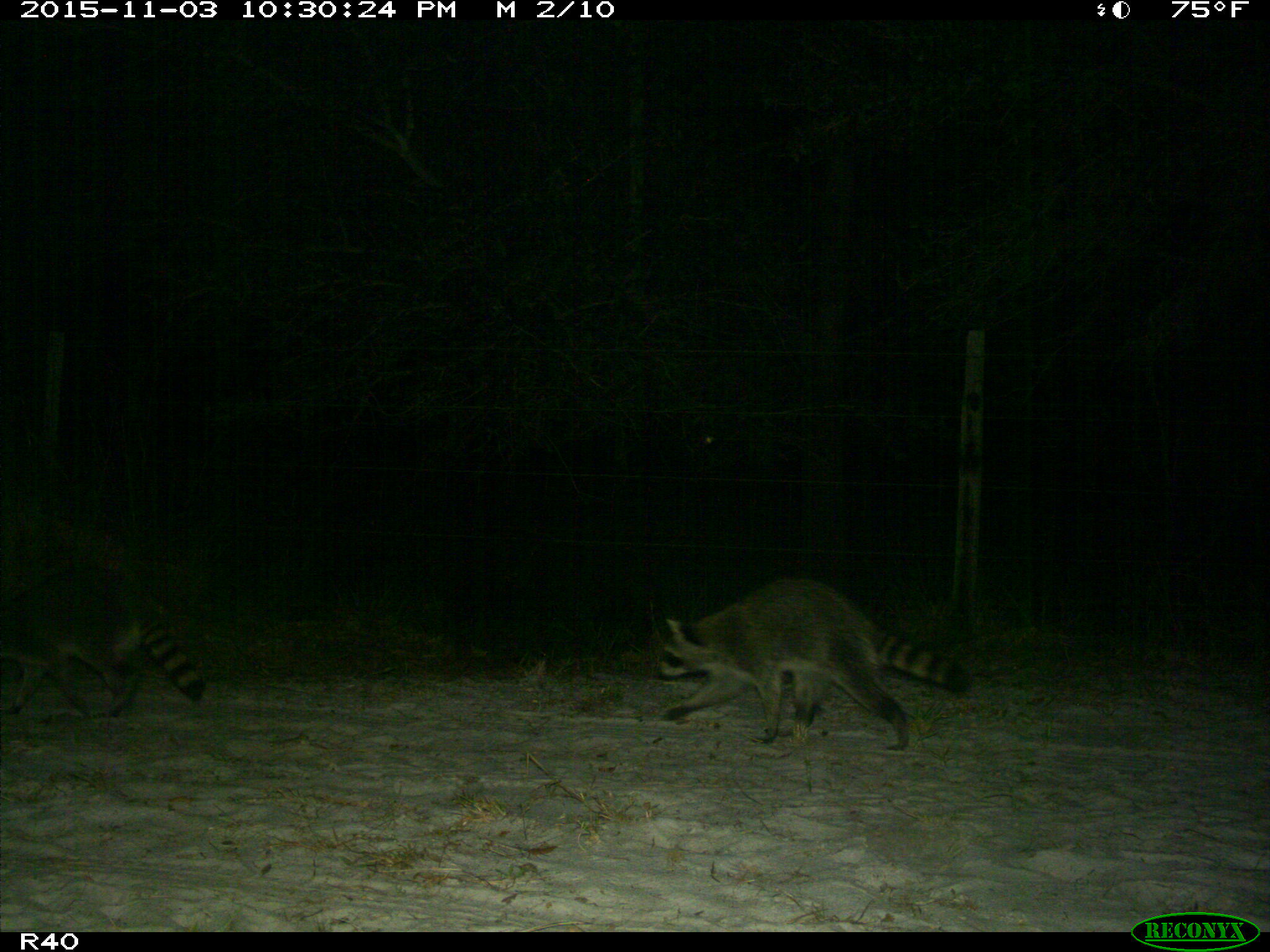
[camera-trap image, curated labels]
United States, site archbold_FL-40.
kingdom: Animalia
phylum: Chordata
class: Mammalia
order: Carnivora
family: Procyonidae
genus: Procyon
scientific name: Procyon lotor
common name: common raccoon